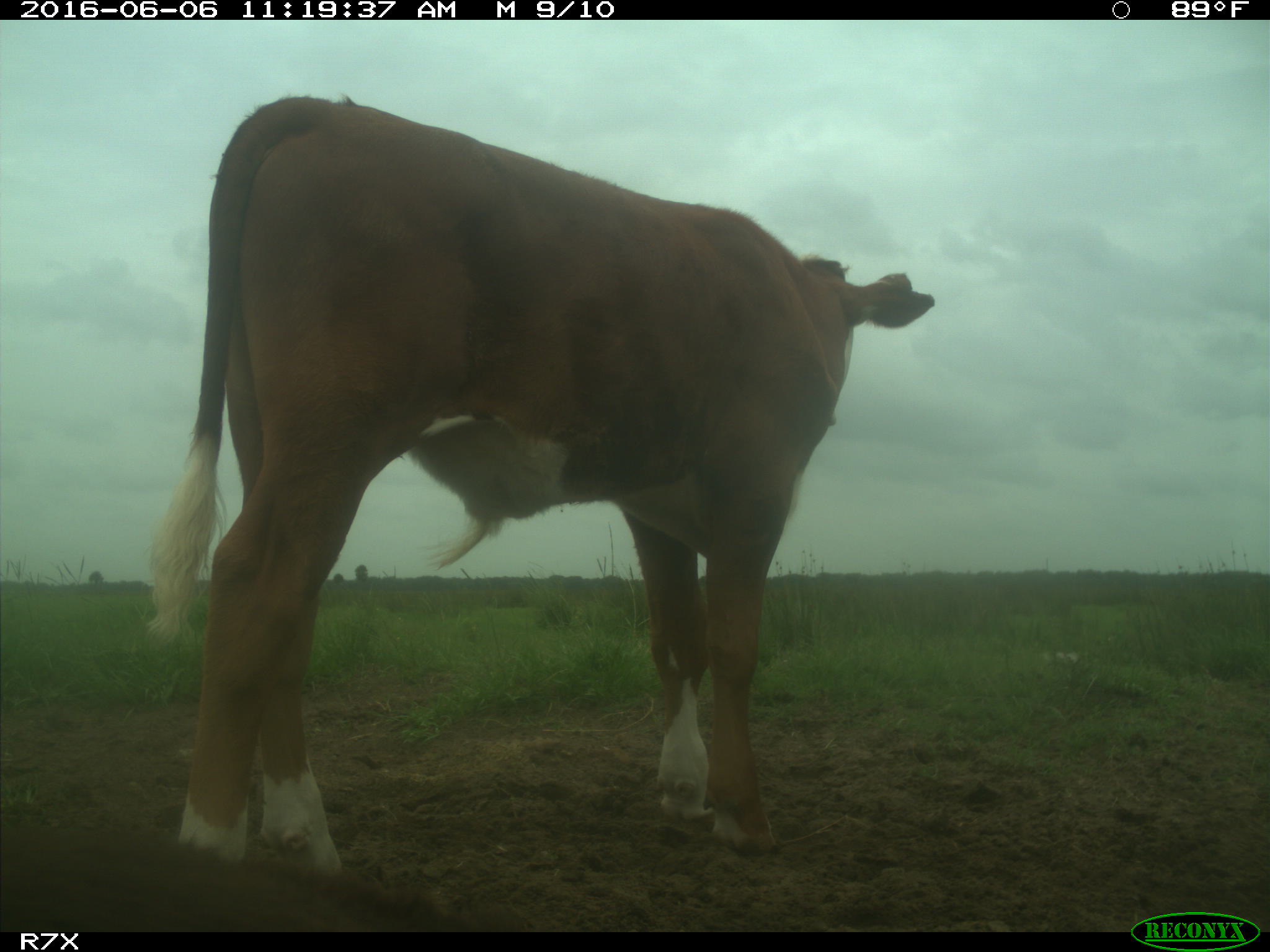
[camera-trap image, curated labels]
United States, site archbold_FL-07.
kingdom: Animalia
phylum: Chordata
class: Mammalia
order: Artiodactyla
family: Bovidae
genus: Bos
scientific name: Bos taurus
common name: domestic cow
Bos taurus (domestic cow).